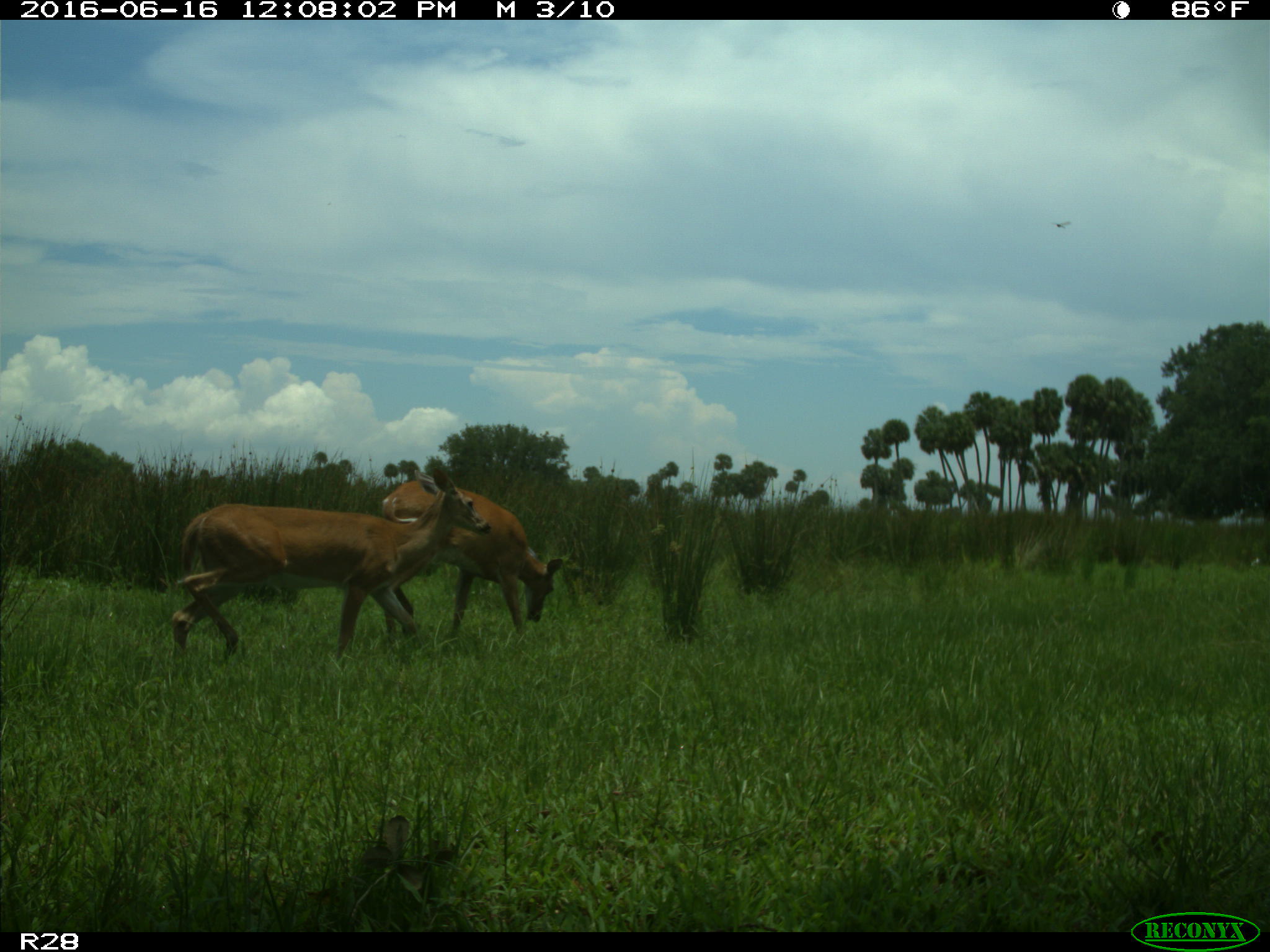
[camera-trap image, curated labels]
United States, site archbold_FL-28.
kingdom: Animalia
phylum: Chordata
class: Mammalia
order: Artiodactyla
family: Cervidae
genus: Odocoileus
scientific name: Odocoileus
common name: deer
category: unidentified deer